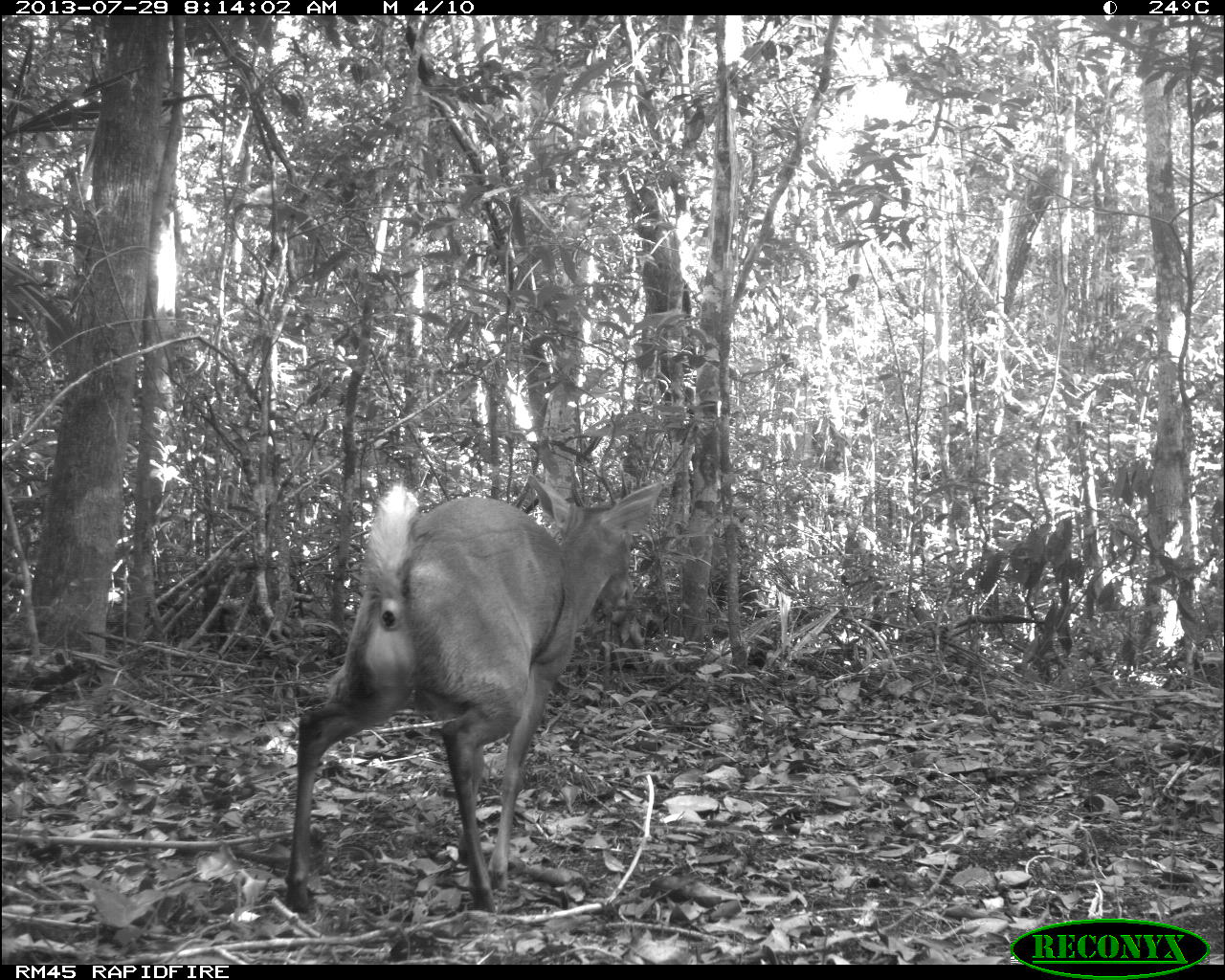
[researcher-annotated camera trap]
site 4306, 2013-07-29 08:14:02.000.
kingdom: Animalia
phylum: Chordata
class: Mammalia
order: Artiodactyla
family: Cervidae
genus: Mazama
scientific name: Mazama temama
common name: central american red brocket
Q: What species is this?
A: Mazama temama (central american red brocket).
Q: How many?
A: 1.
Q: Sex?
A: Male.